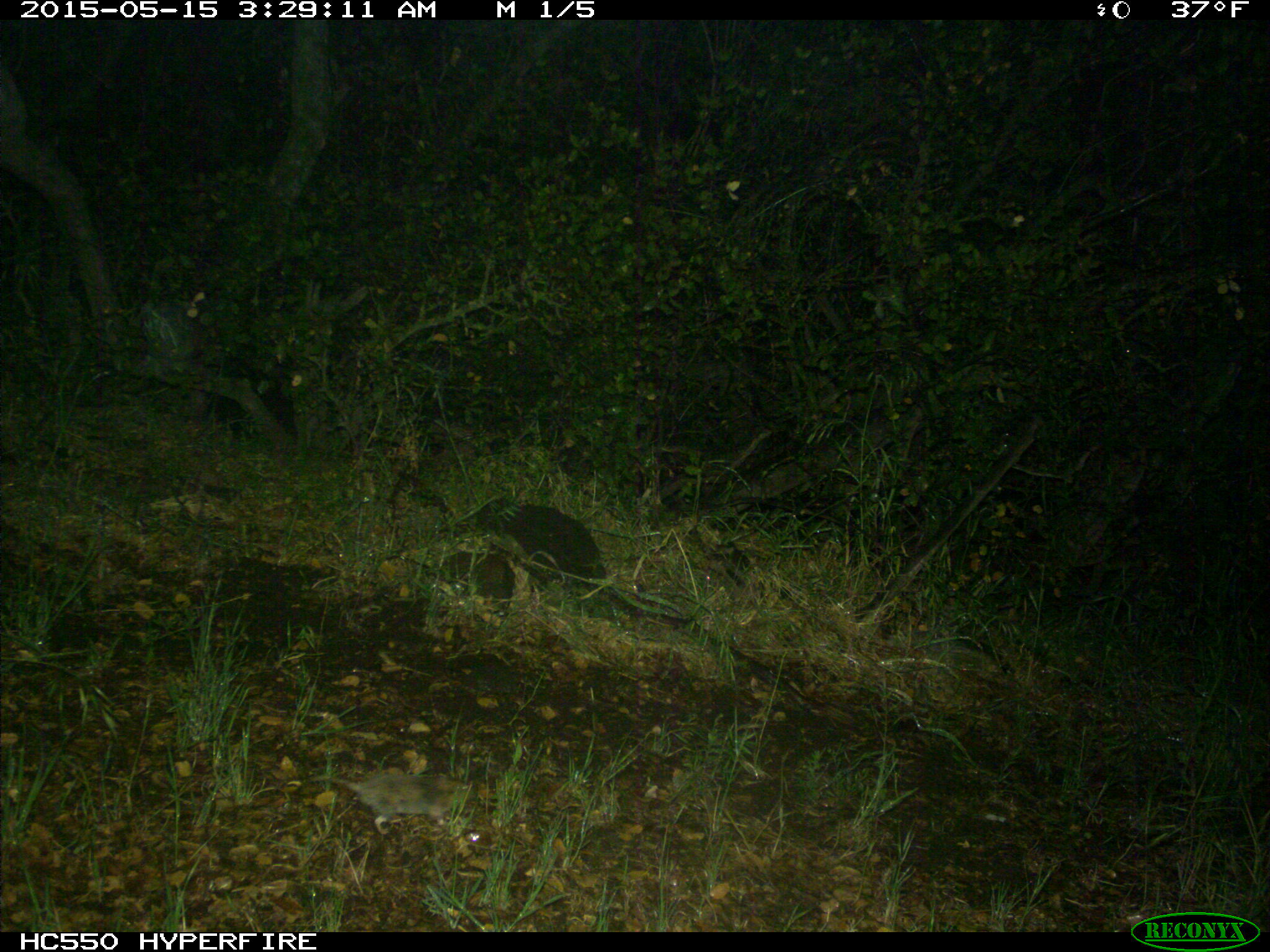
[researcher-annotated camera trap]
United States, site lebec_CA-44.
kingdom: Animalia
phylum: Chordata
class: Mammalia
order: Rodentia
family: Cricetidae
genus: Neotoma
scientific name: Neotoma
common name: pack rat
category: unidentified pack rat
Unidentified pack rat (pack rat) (Neotoma).